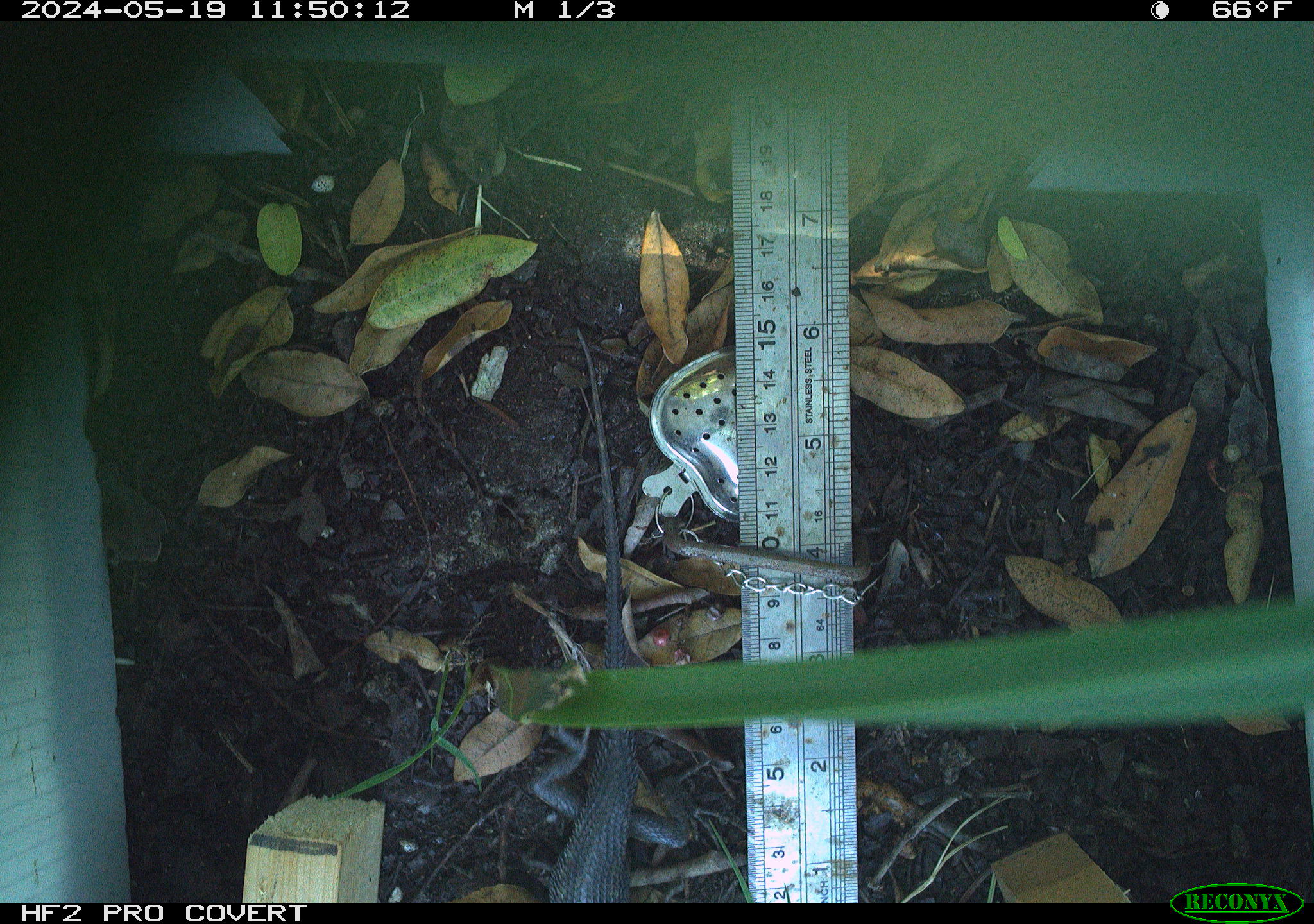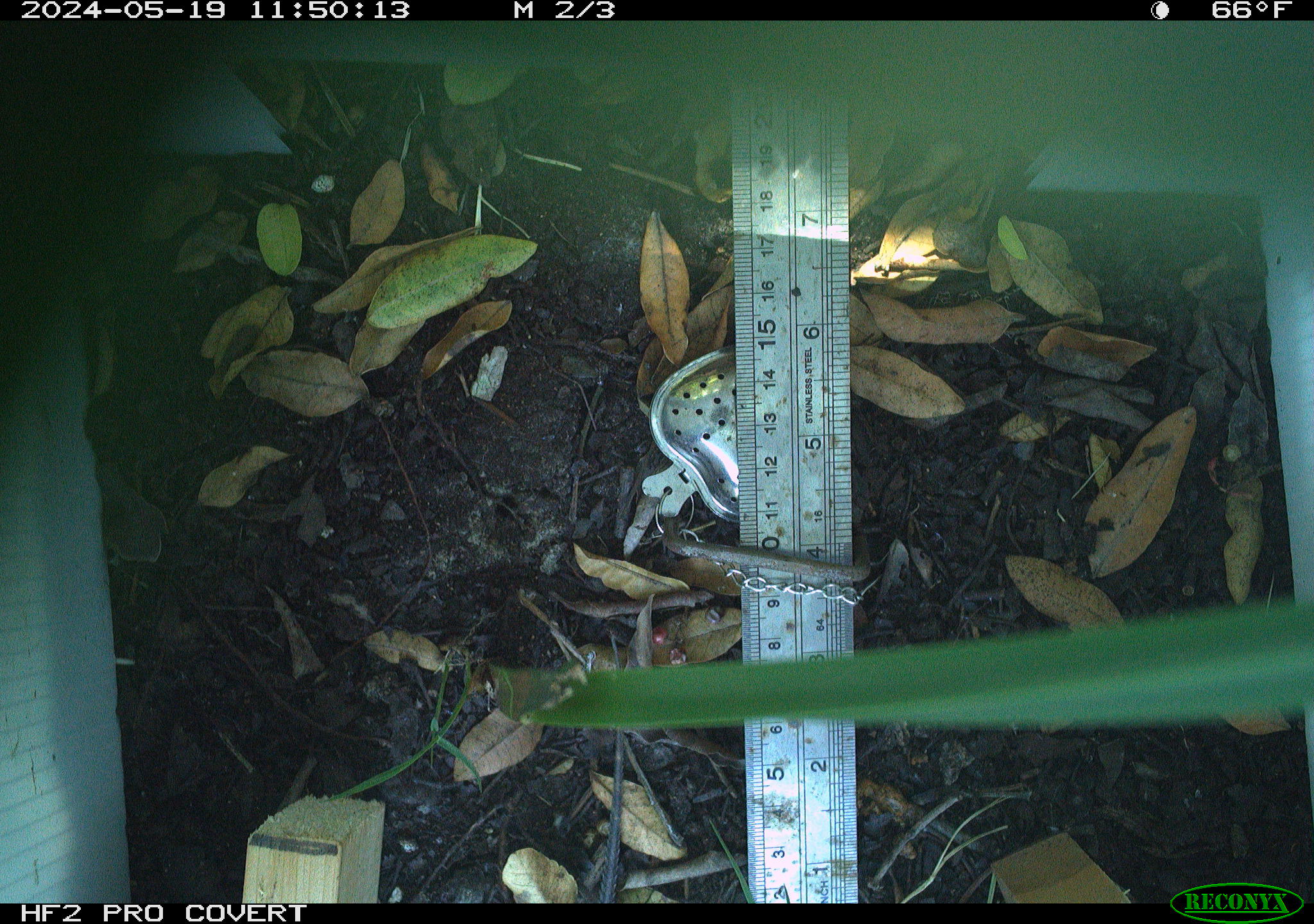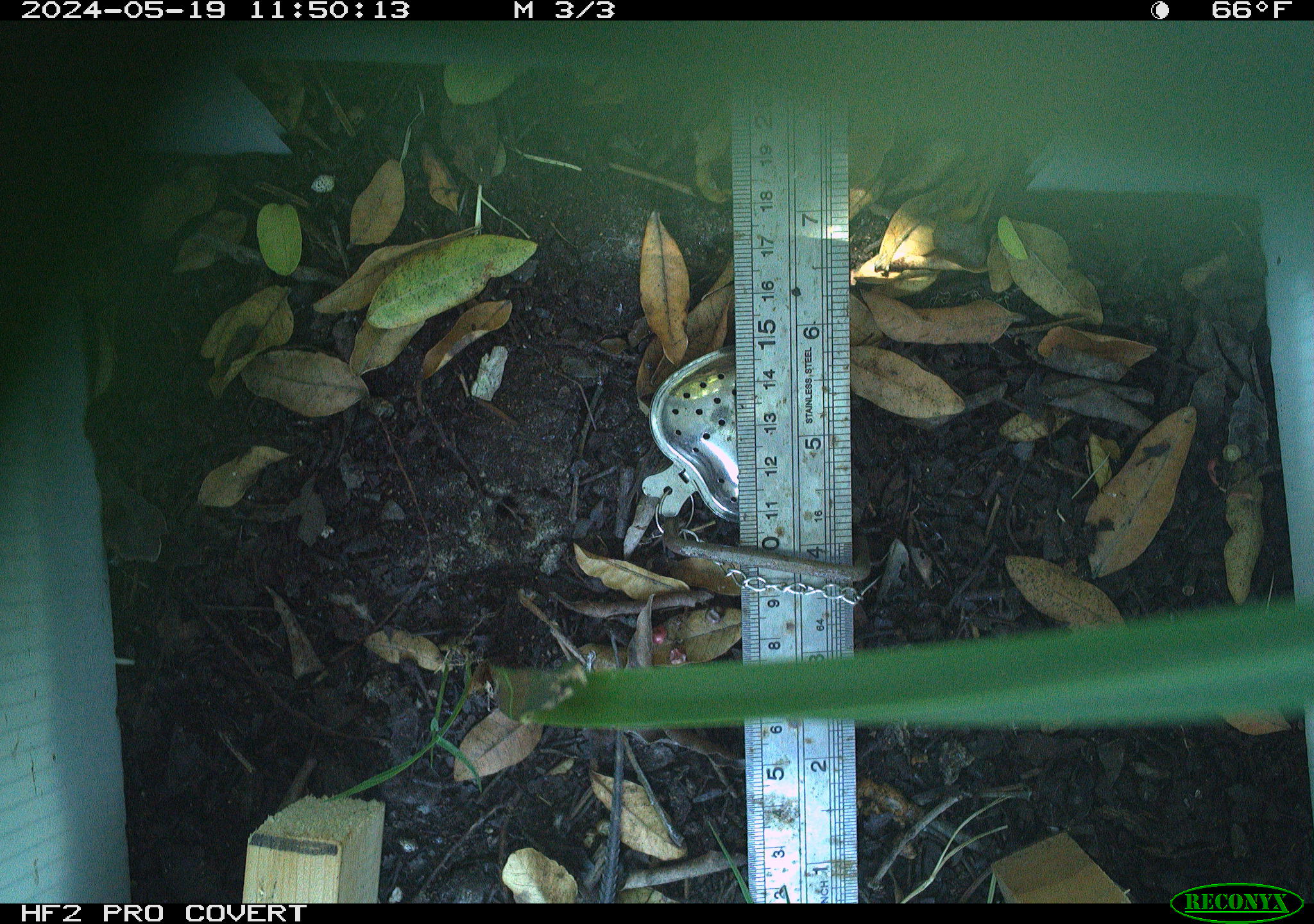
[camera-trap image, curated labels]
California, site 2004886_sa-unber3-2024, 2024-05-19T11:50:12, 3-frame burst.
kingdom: Animalia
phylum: Chordata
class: Reptilia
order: Squamata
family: Phrynosomatidae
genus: Sceloporus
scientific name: Sceloporus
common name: spiny lizards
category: sceloporus species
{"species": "sceloporus species (spiny lizards) (Sceloporus)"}